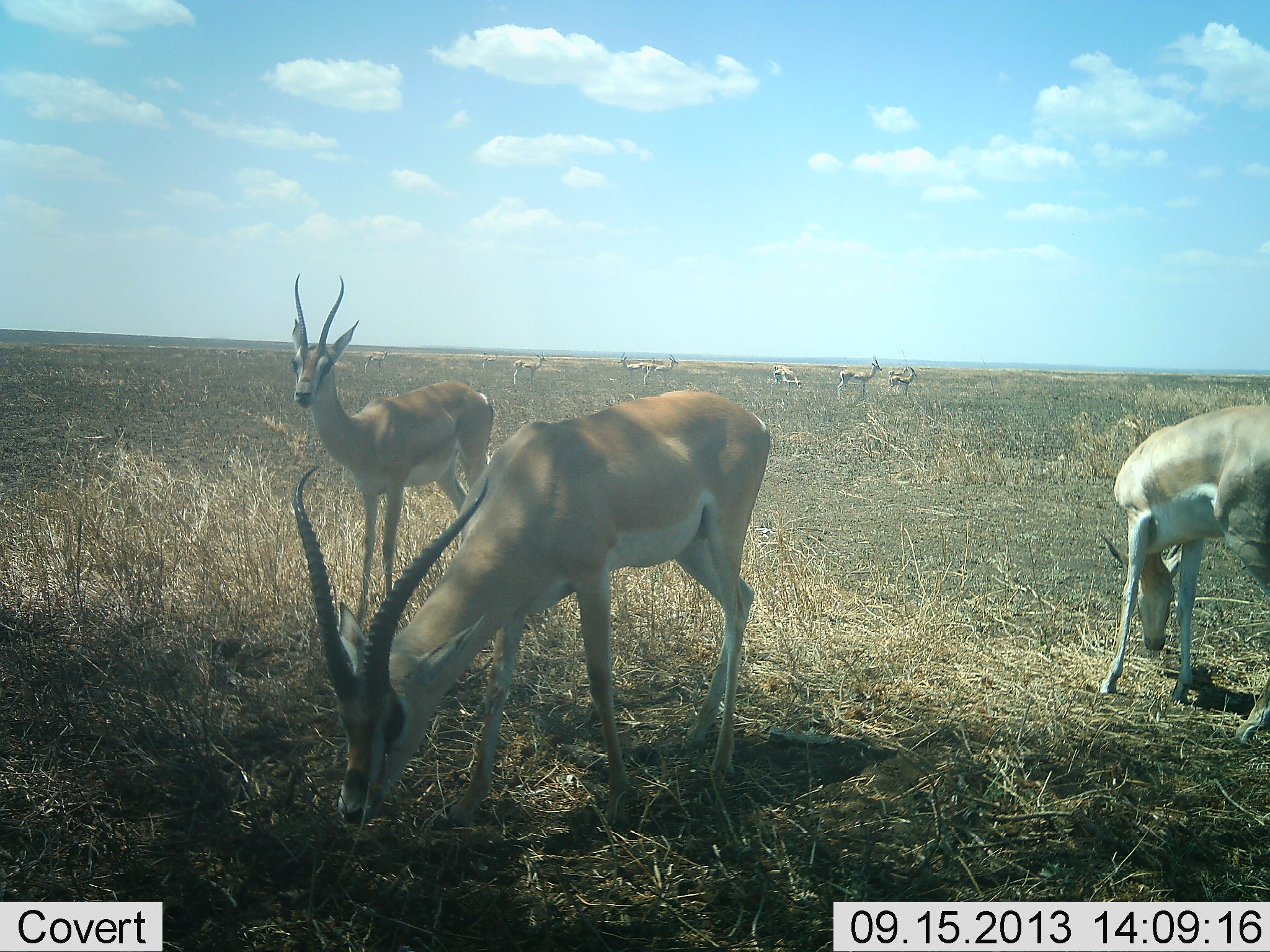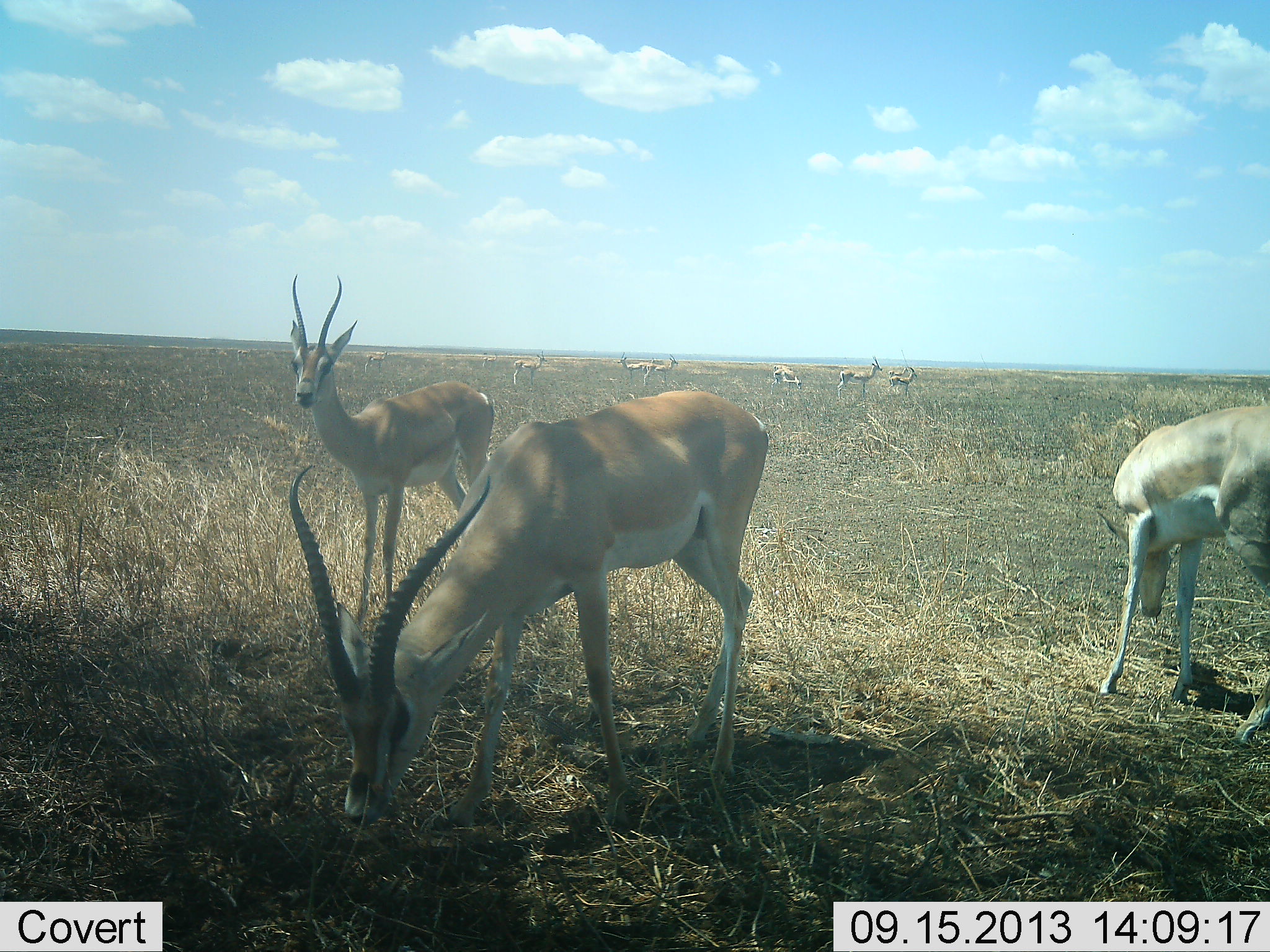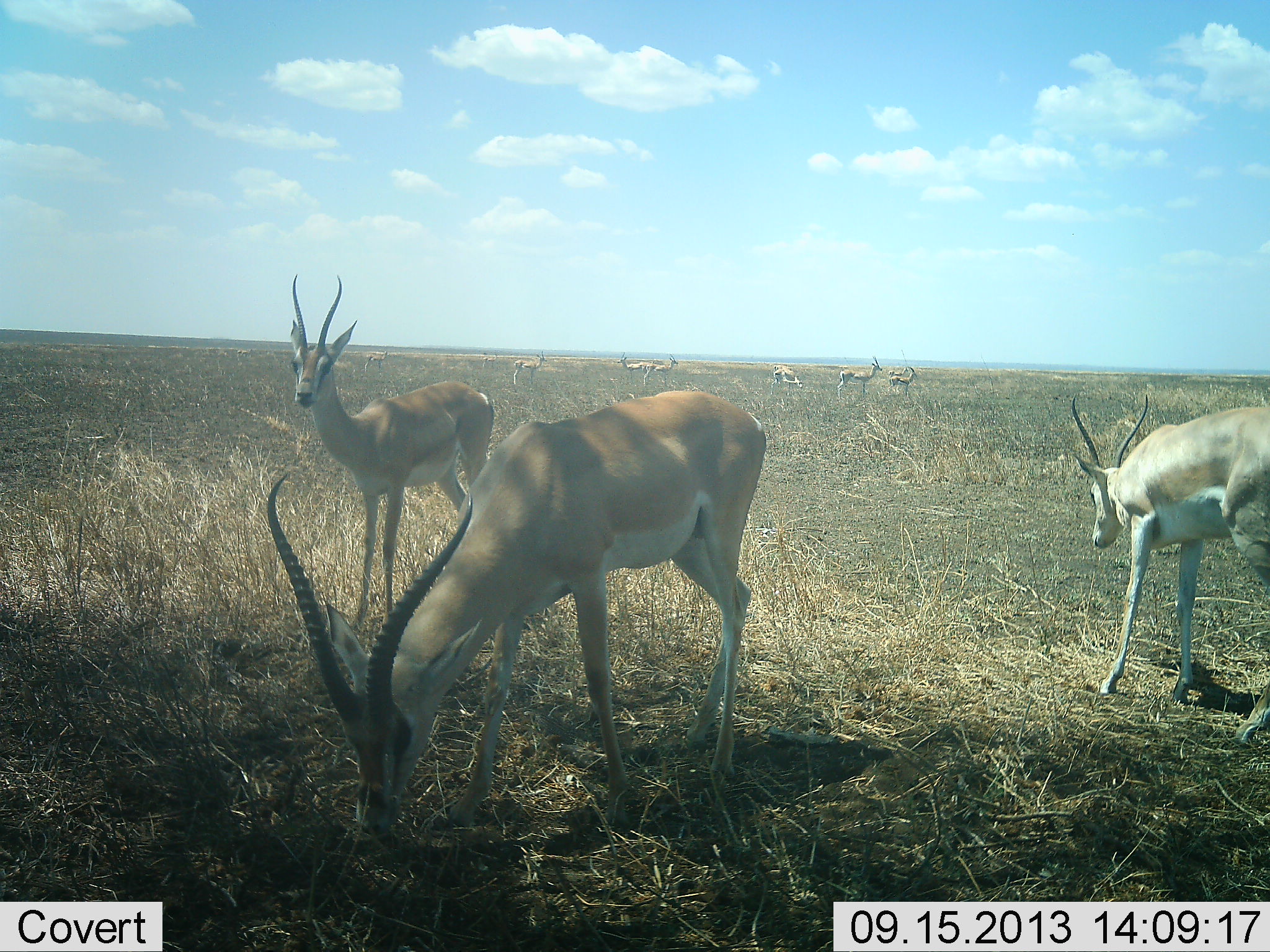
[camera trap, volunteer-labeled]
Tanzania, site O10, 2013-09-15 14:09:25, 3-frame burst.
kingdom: Animalia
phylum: Chordata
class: Mammalia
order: Artiodactyla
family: Bovidae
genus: Nanger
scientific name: Nanger granti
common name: grant's gazelle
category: gazellegrants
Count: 9.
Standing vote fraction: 92%.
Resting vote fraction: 0%.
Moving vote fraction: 0%.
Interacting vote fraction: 0%.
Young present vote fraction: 0%.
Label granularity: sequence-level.